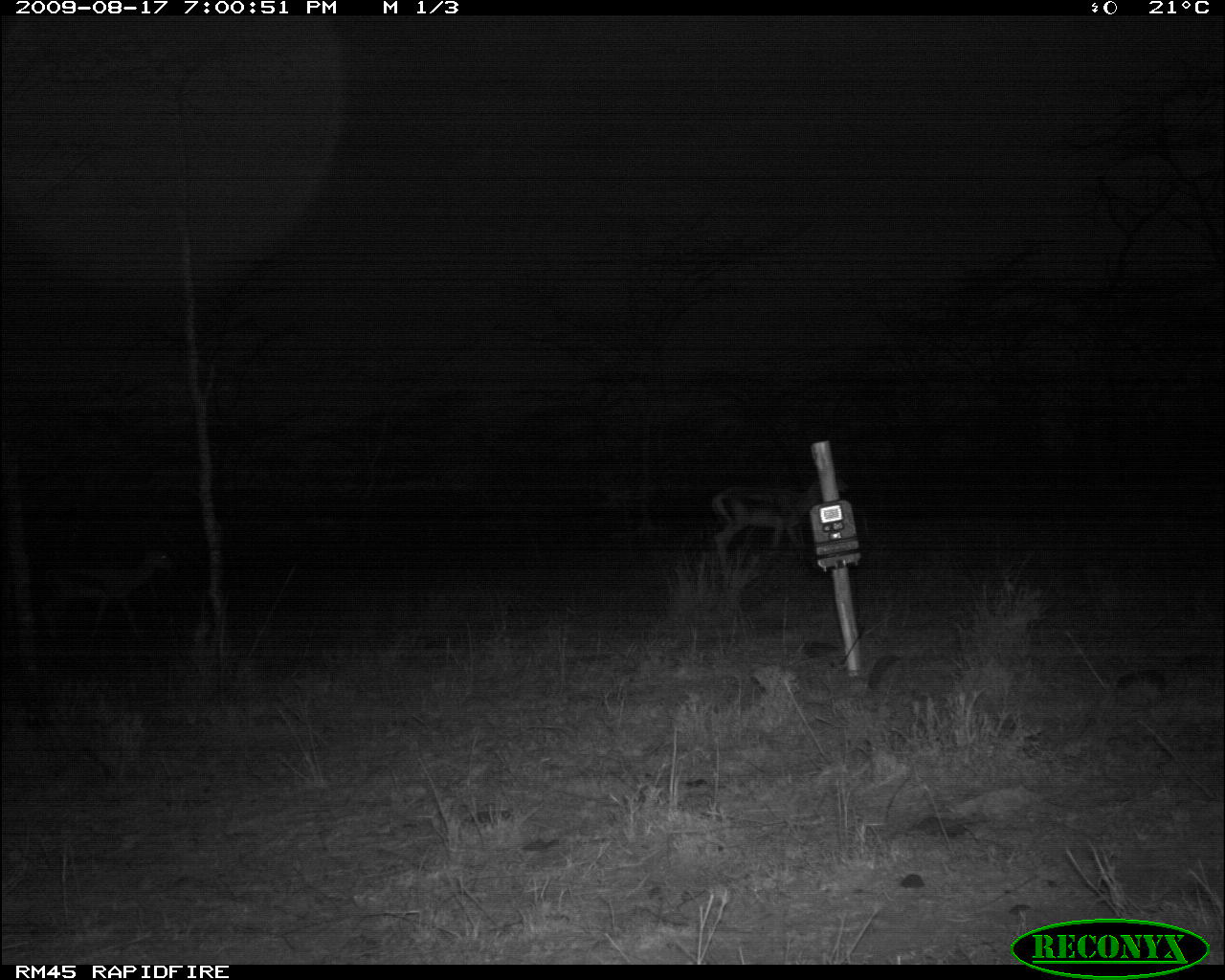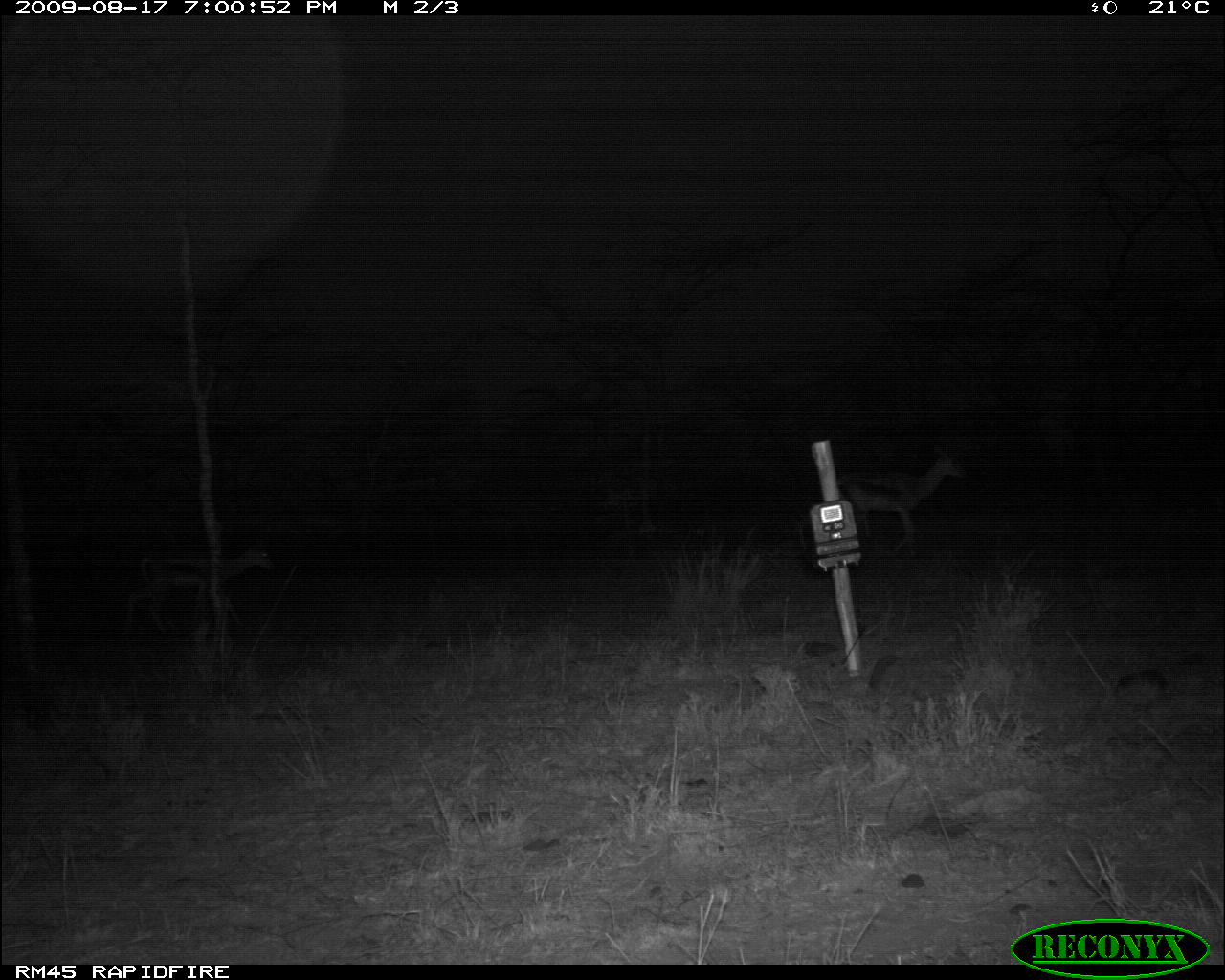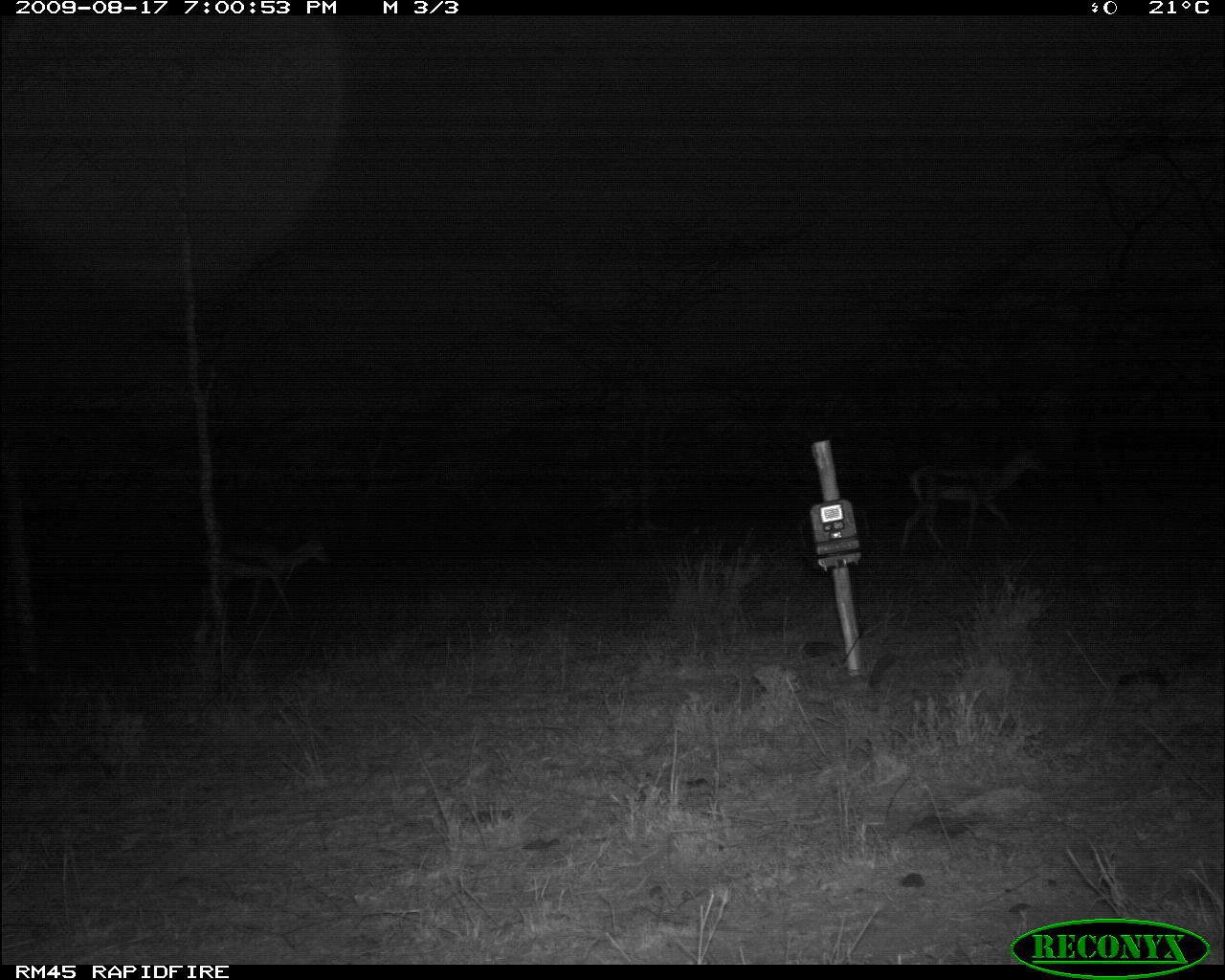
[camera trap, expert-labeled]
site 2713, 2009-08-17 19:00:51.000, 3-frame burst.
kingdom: Animalia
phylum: Chordata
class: Mammalia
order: Artiodactyla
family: Bovidae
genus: Nanger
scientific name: Nanger granti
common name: grant's gazelle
Nanger granti (grant's gazelle), count 2.